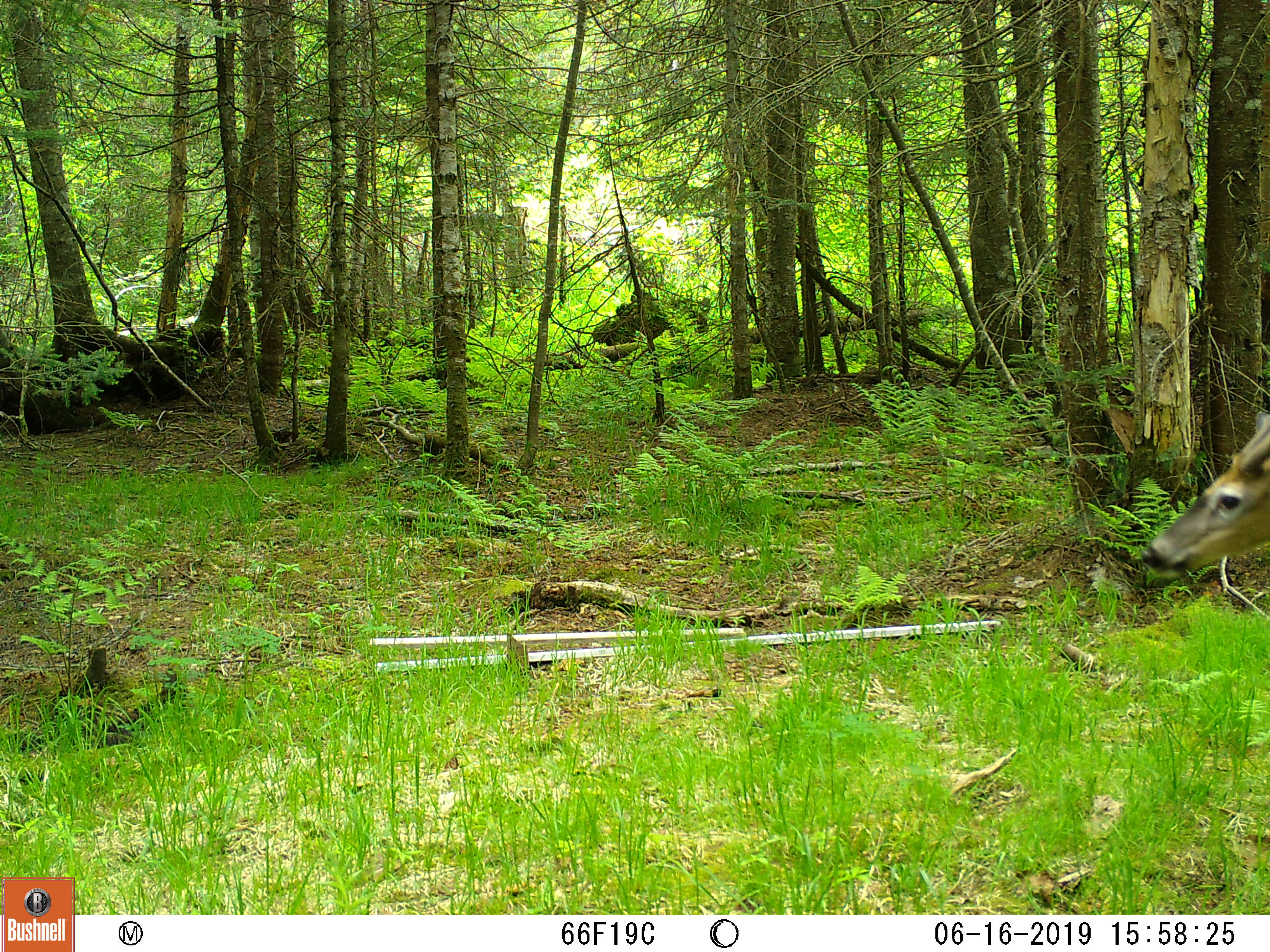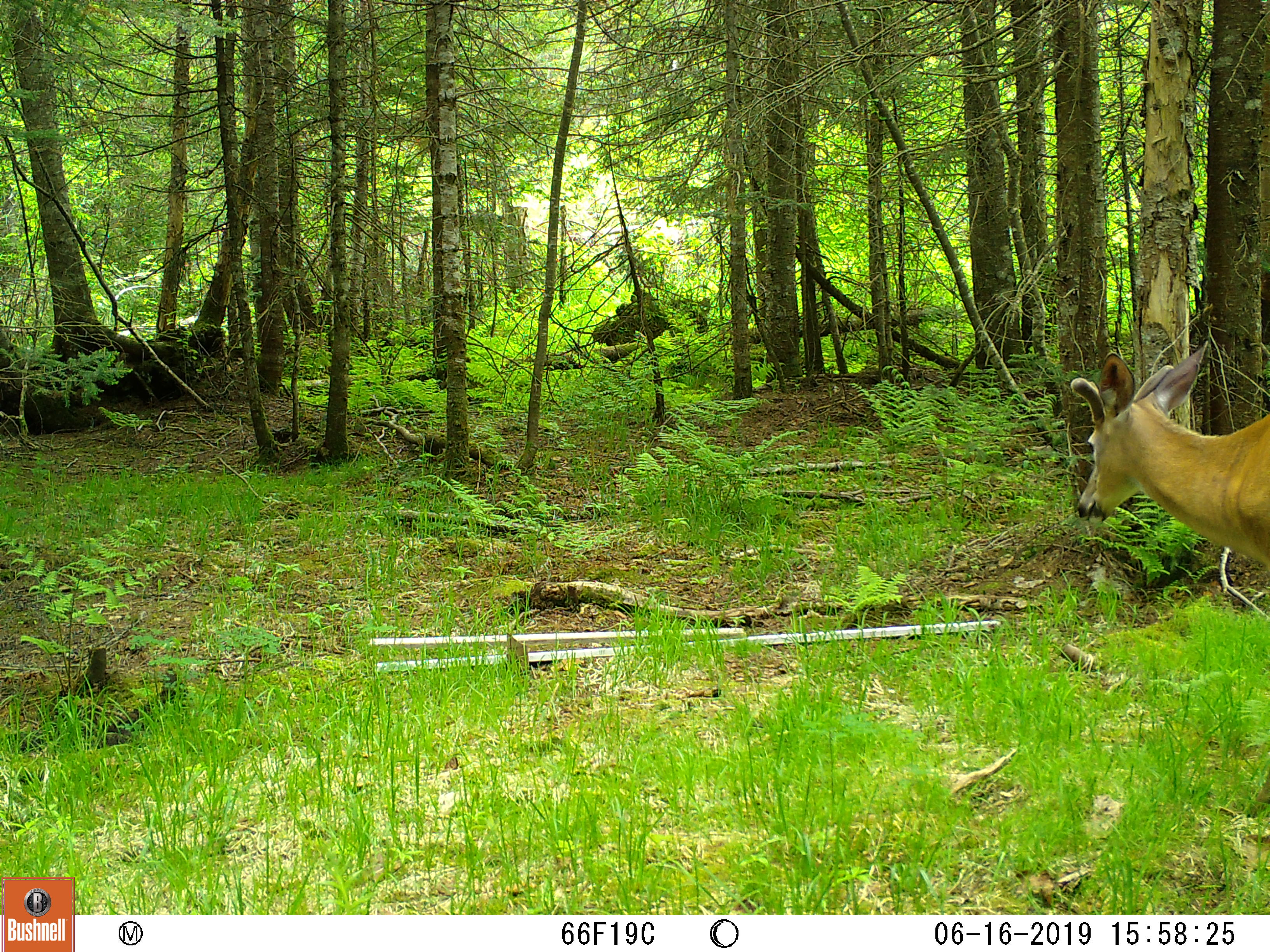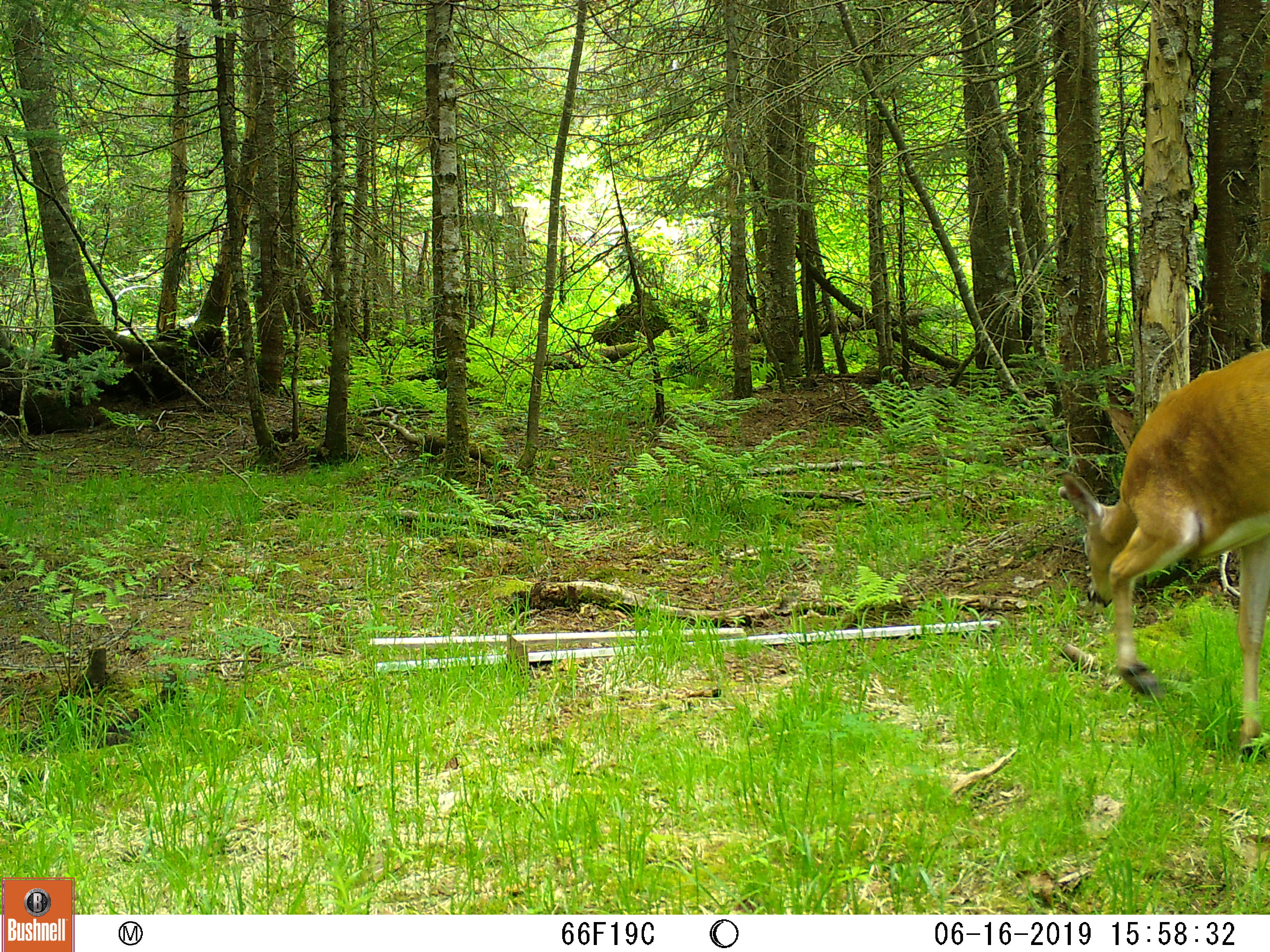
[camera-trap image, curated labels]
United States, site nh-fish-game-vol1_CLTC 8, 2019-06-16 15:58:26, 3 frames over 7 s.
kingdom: Animalia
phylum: Chordata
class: Mammalia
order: Artiodactyla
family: Cervidae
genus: Odocoileus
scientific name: Odocoileus virginianus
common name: white-tailed deer